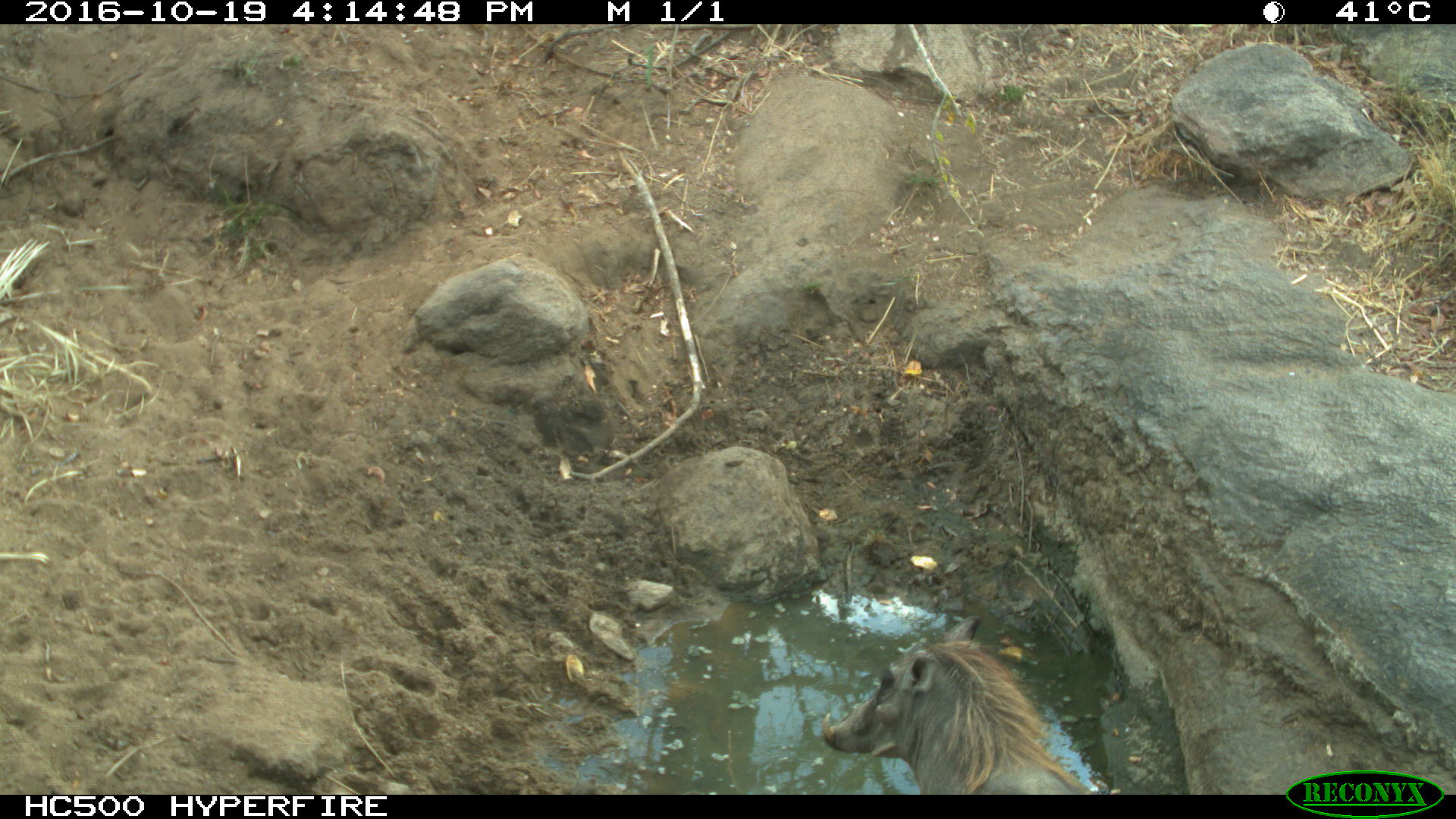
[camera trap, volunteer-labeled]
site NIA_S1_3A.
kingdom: Animalia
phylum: Chordata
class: Mammalia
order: Artiodactyla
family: Suidae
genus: Phacochoerus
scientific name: Phacochoerus africanus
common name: warthog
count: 1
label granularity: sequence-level